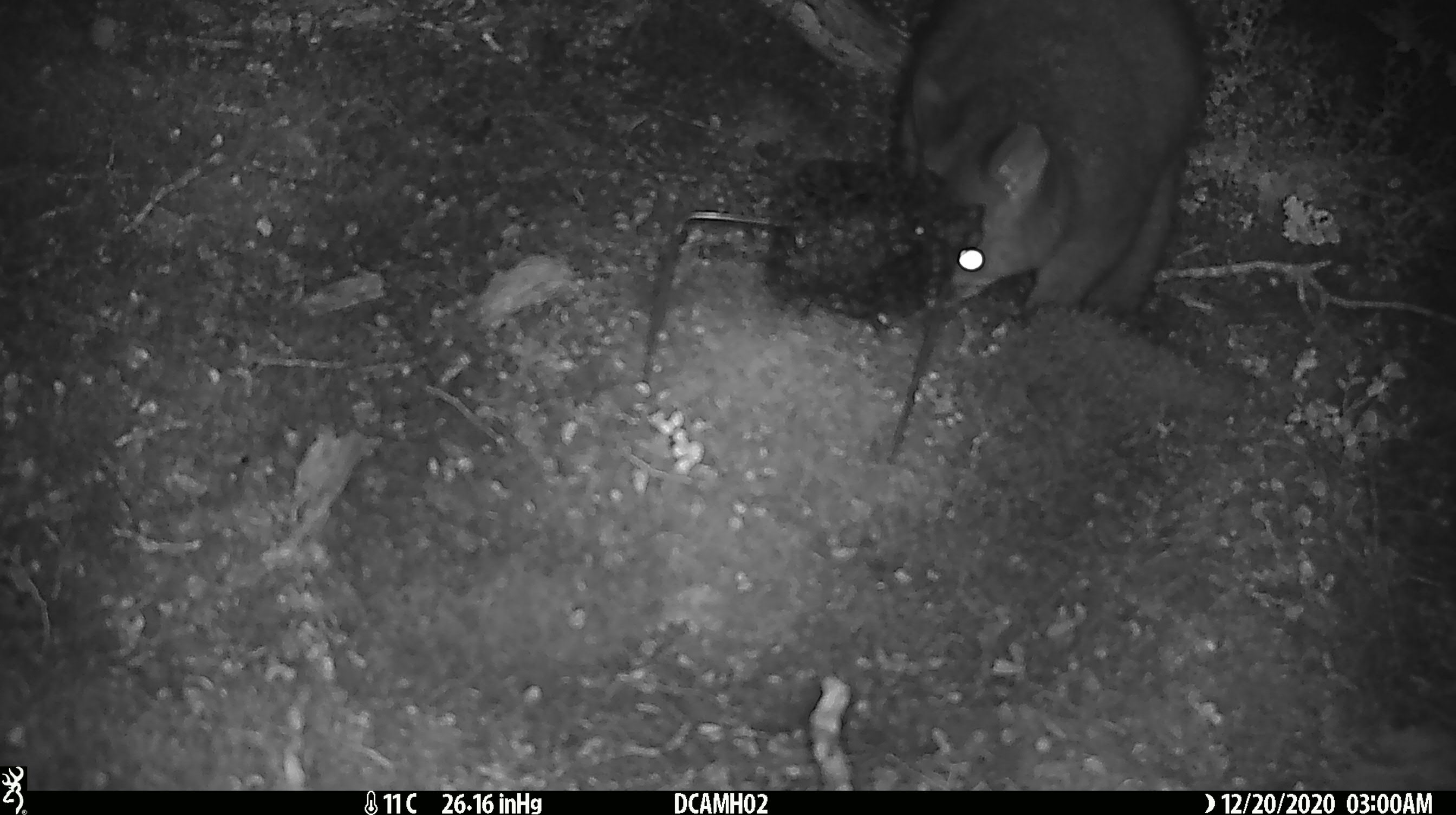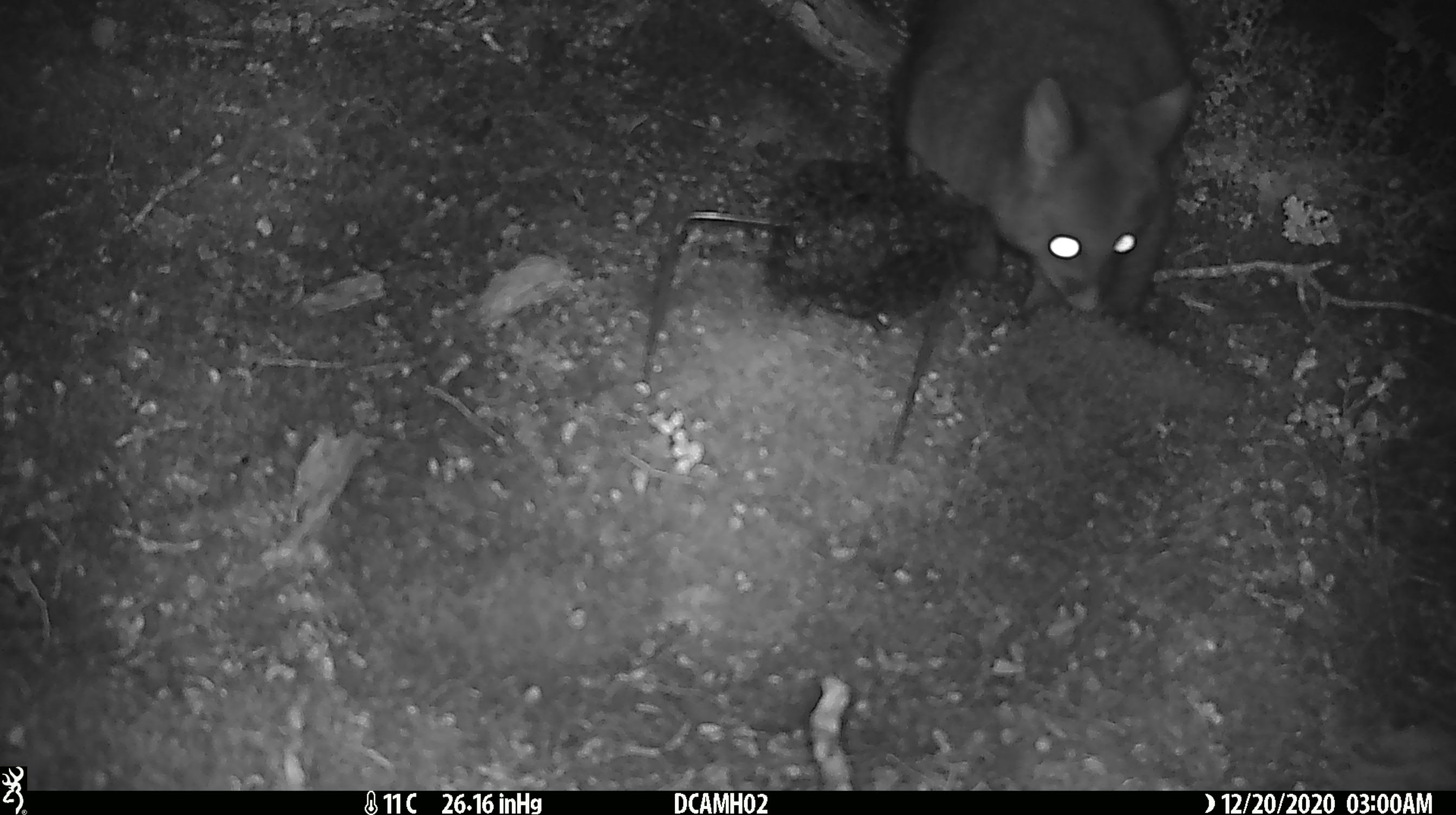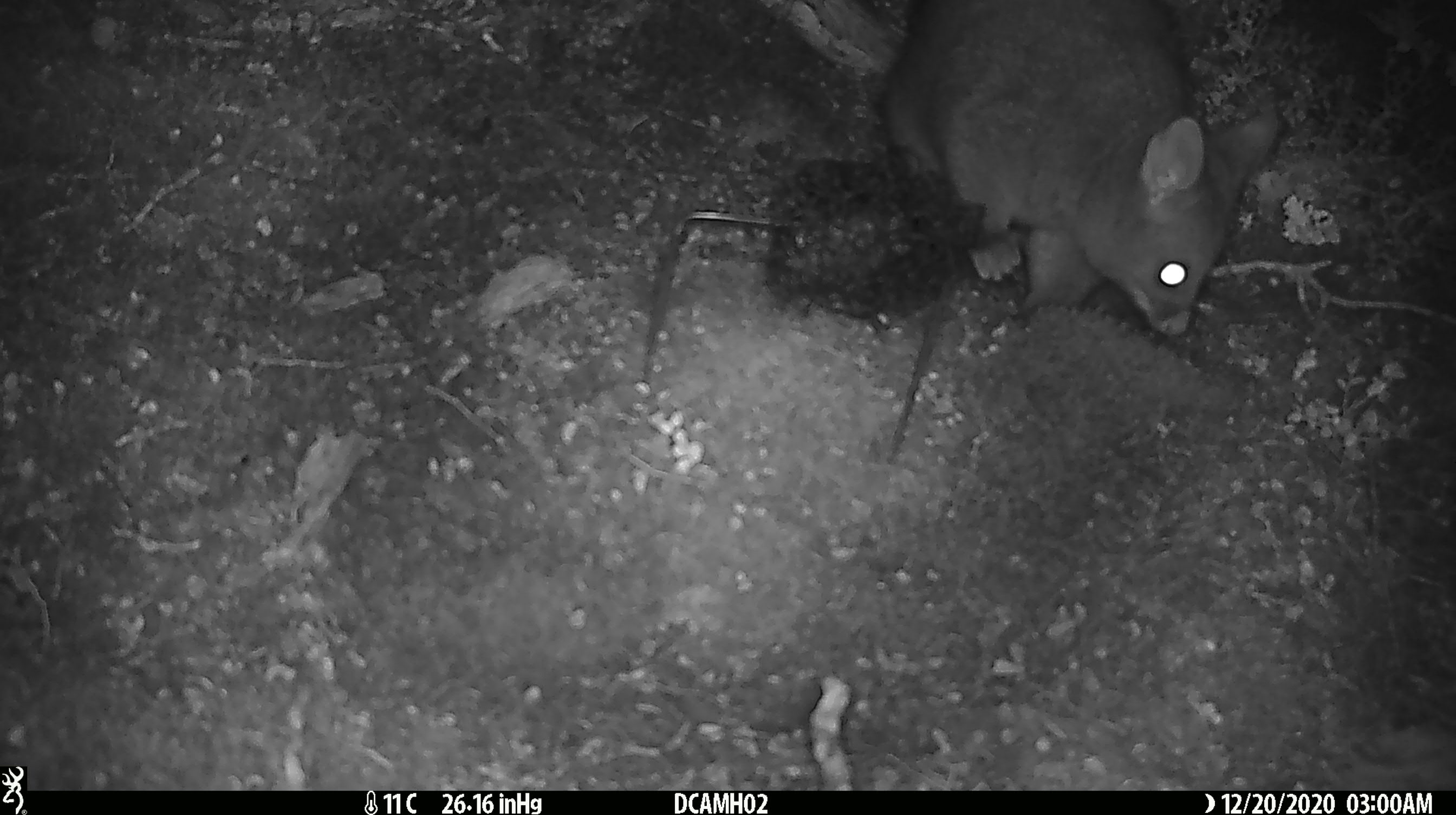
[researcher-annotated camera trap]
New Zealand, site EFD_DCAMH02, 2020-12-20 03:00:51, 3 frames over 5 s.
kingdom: Animalia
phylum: Chordata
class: Mammalia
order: Diprotodontia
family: Phalangeridae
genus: Trichosurus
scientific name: Trichosurus vulpecula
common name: common brushtail possum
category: possum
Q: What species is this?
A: Possum (common brushtail possum) (Trichosurus vulpecula).